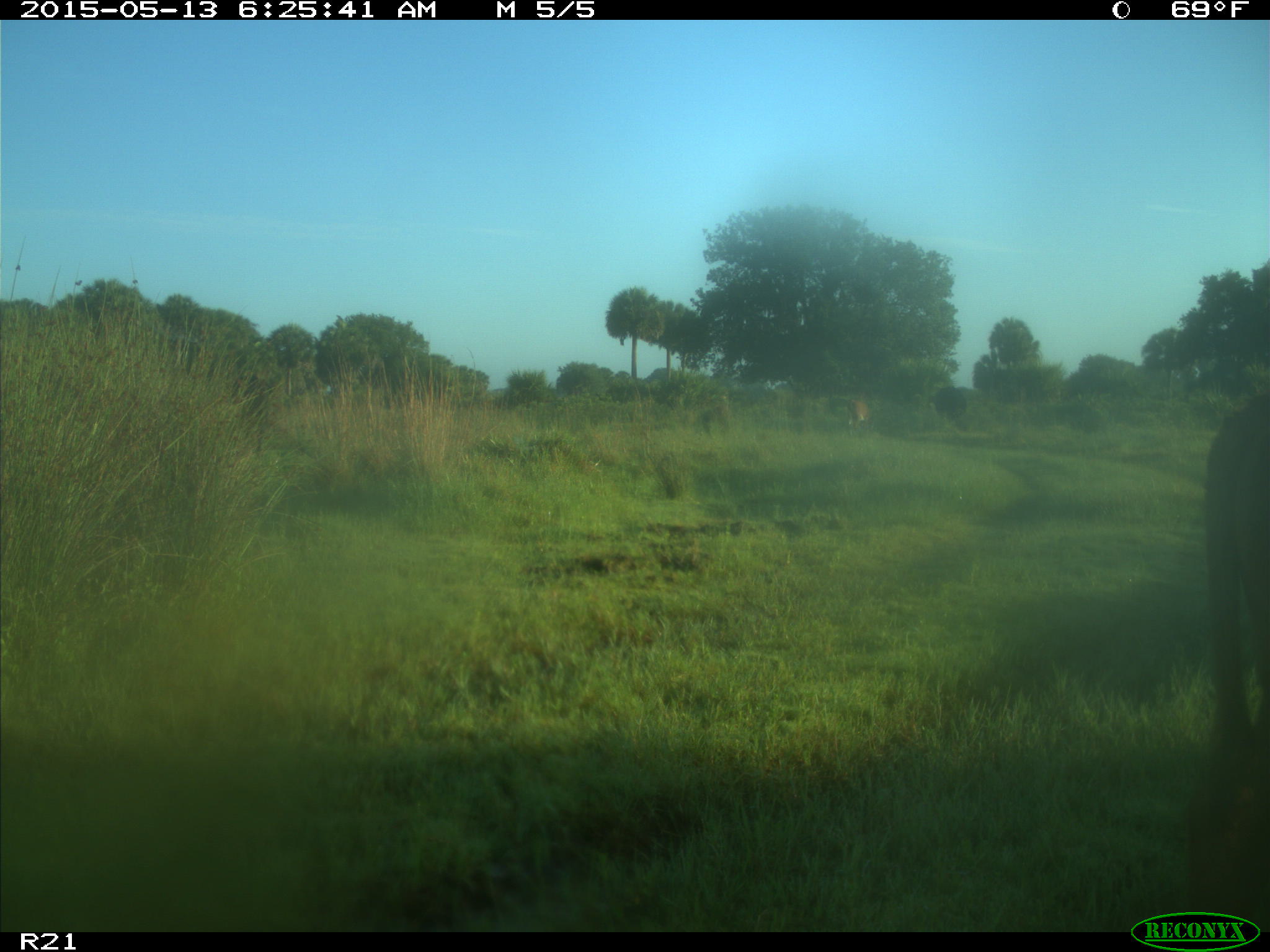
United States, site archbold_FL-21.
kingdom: Animalia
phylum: Chordata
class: Mammalia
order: Artiodactyla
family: Bovidae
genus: Bos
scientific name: Bos taurus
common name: domestic cow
Bos taurus (domestic cow).